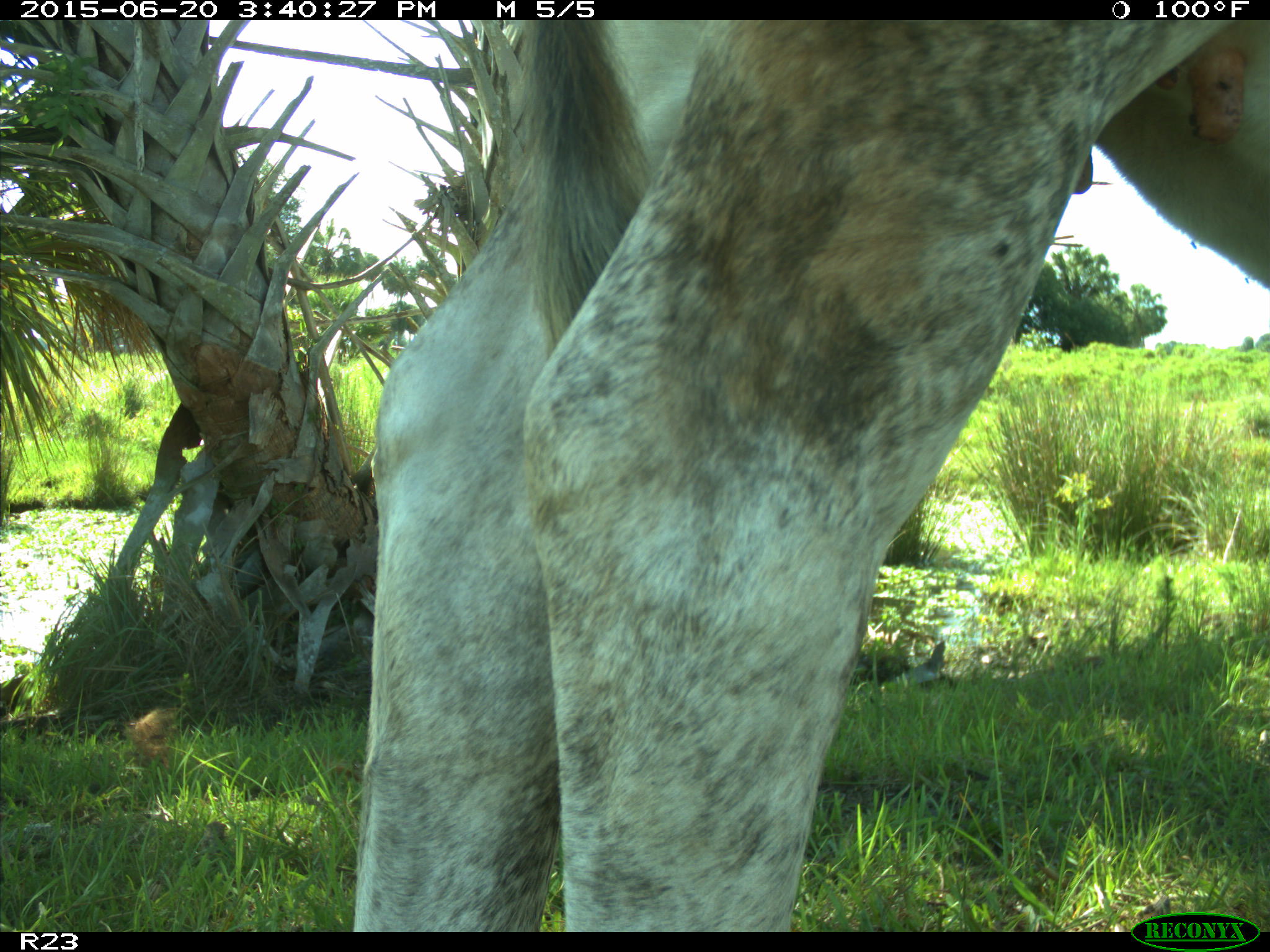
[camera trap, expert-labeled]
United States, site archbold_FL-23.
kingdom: Animalia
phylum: Chordata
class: Mammalia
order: Artiodactyla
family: Bovidae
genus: Bos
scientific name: Bos taurus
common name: domestic cow